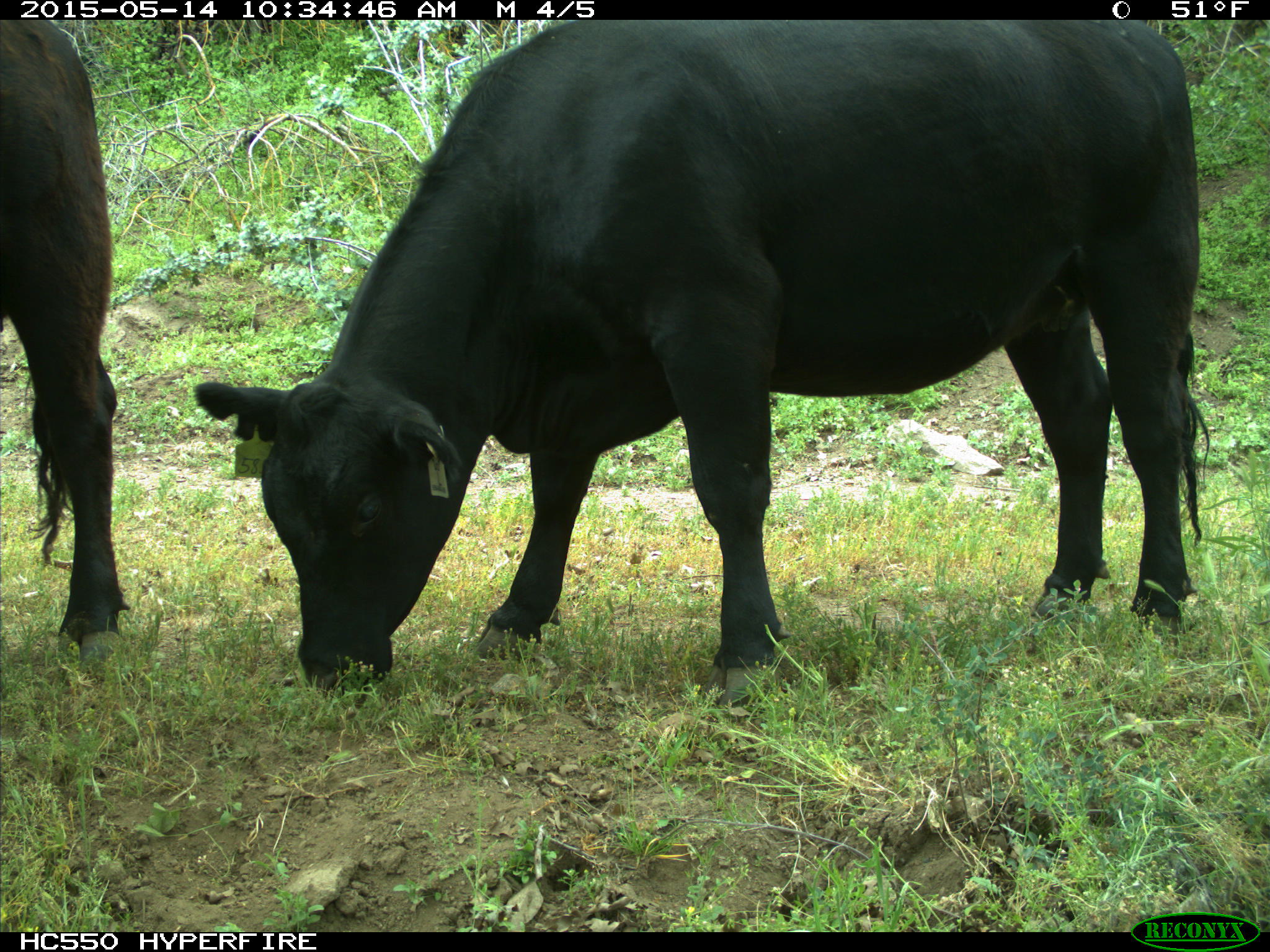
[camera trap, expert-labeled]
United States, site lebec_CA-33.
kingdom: Animalia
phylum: Chordata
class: Mammalia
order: Artiodactyla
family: Bovidae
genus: Bos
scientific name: Bos taurus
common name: domestic cow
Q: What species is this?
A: Bos taurus (domestic cow).